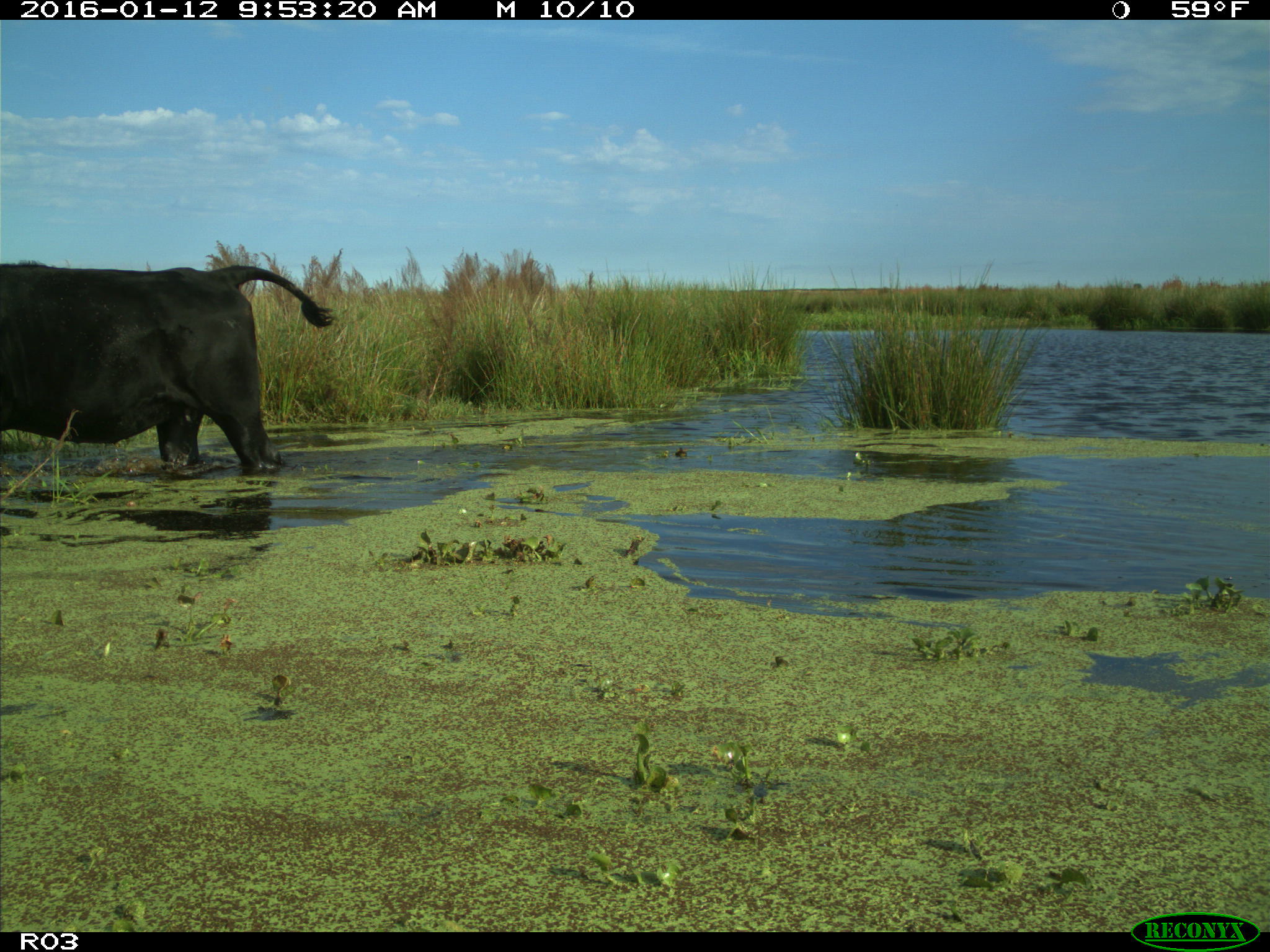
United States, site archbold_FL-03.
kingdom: Animalia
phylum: Chordata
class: Mammalia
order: Artiodactyla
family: Bovidae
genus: Bos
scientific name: Bos taurus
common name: domestic cow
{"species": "Bos taurus (domestic cow)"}